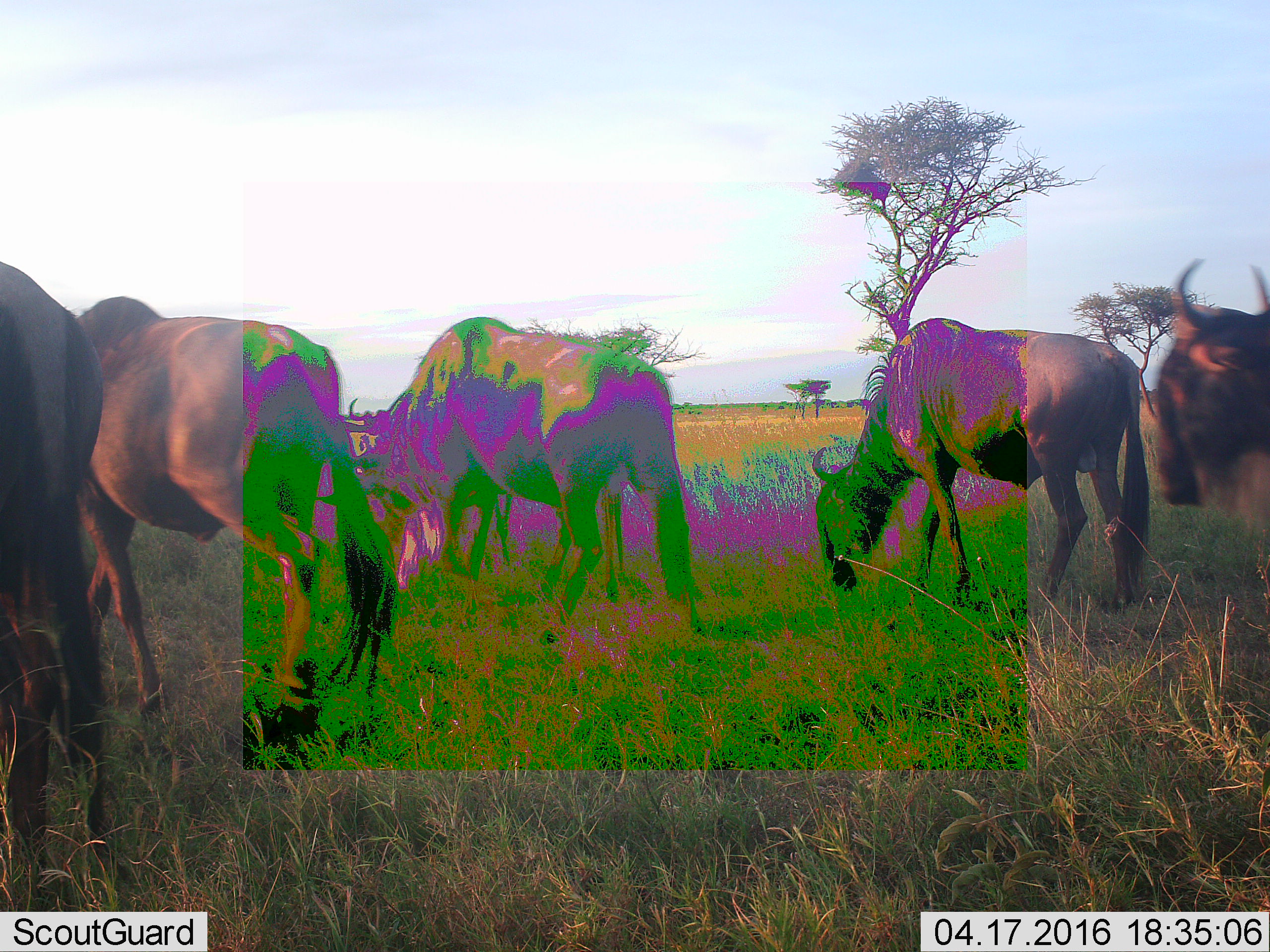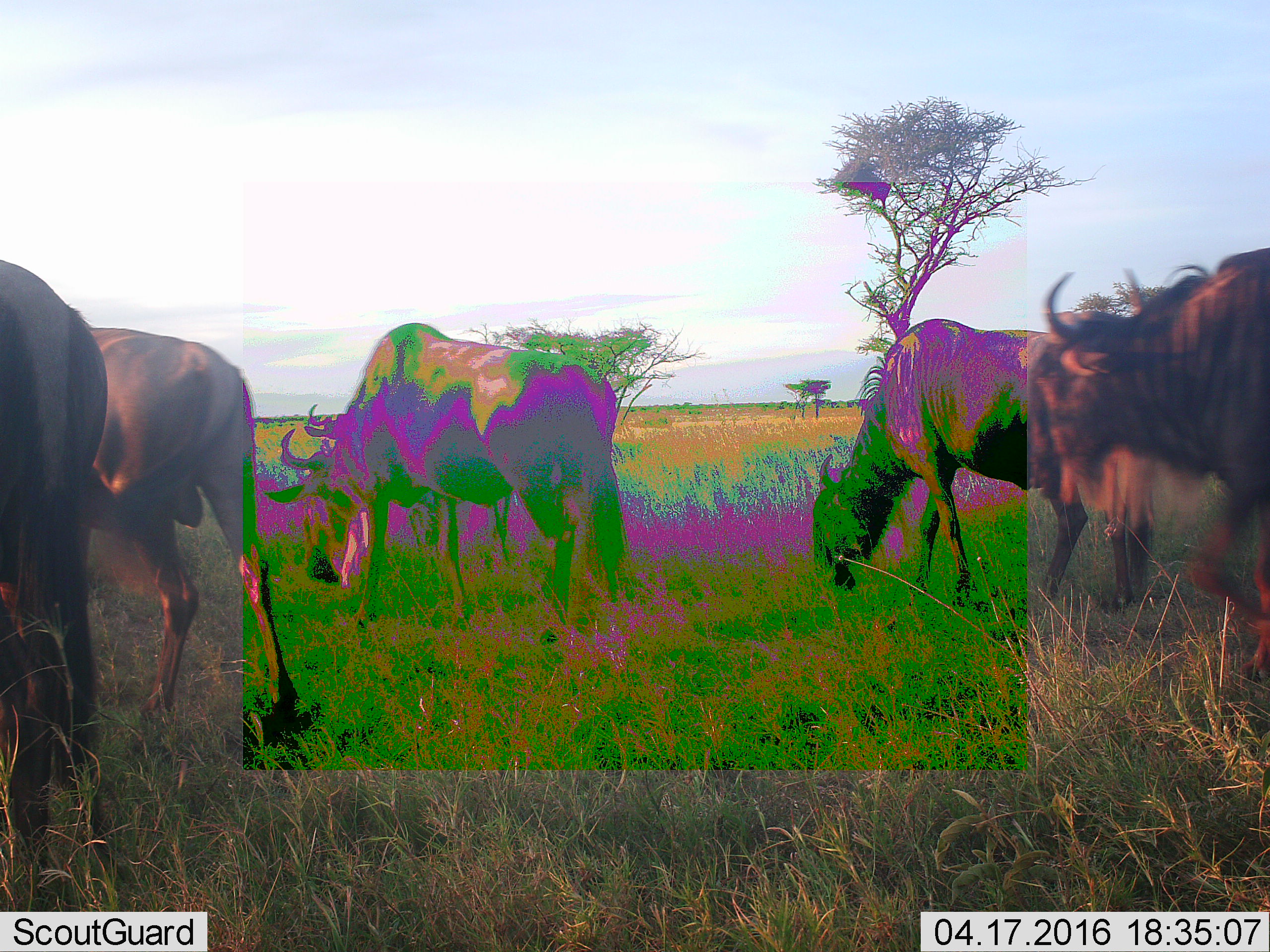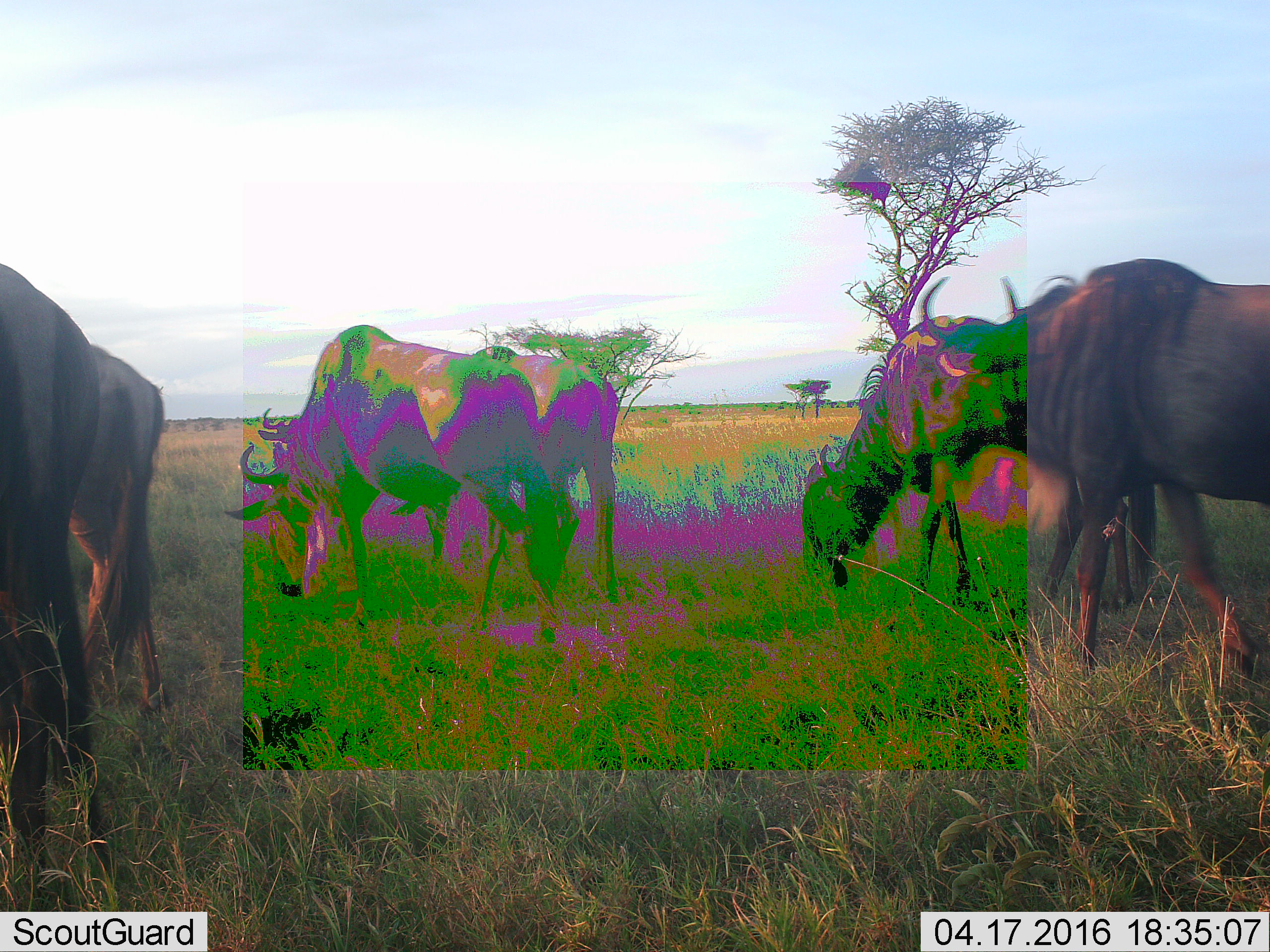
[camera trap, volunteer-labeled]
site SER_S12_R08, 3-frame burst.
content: unidentified animal